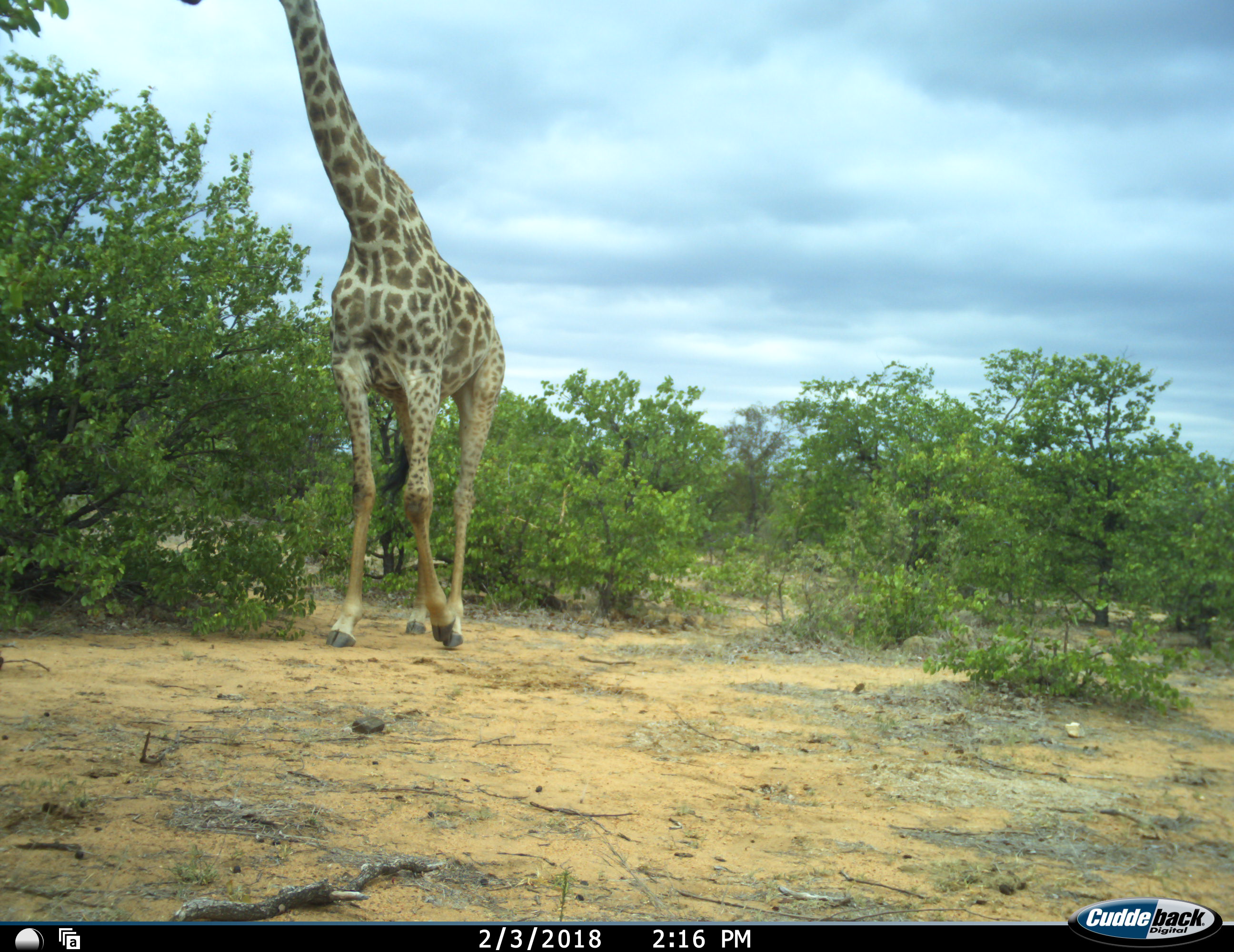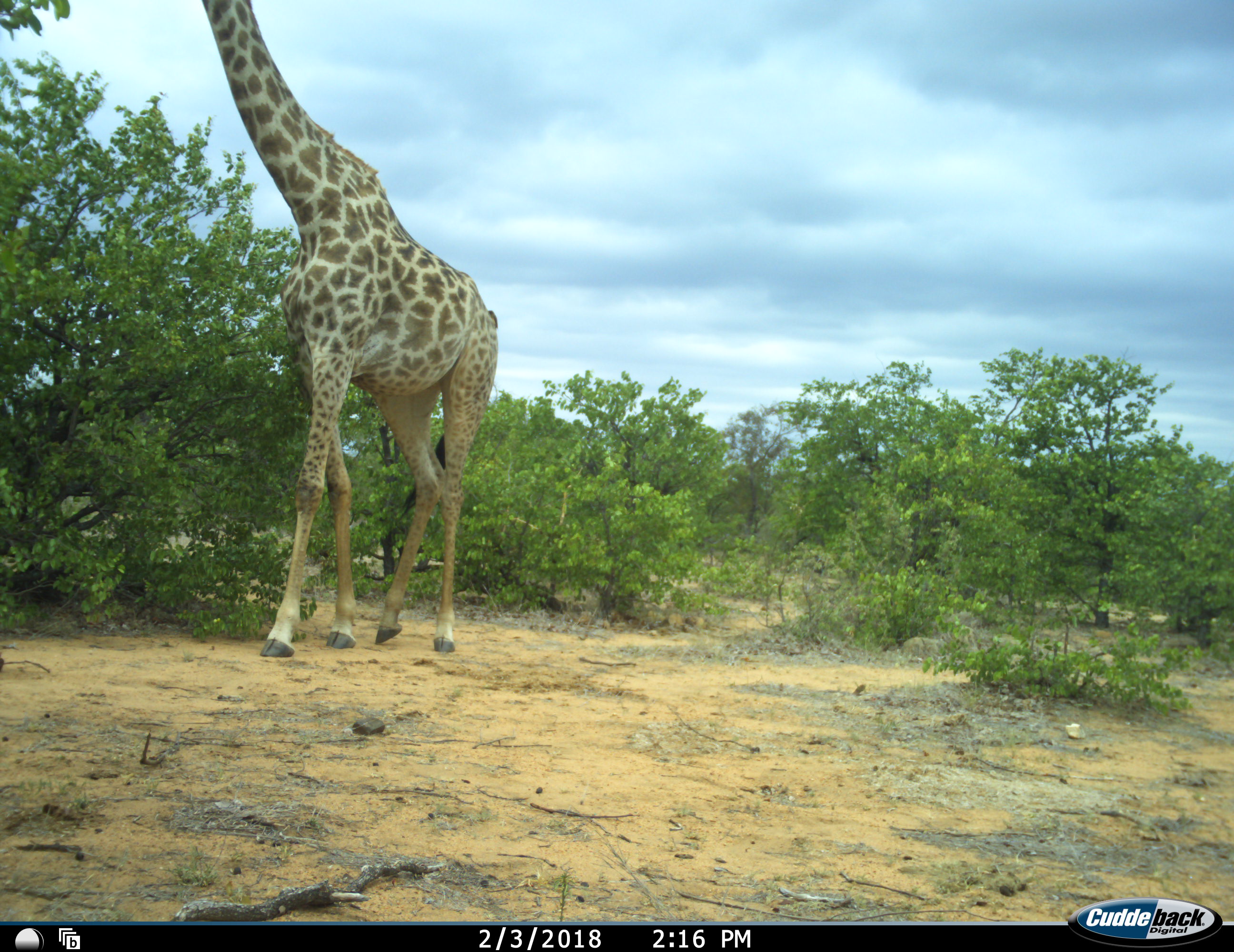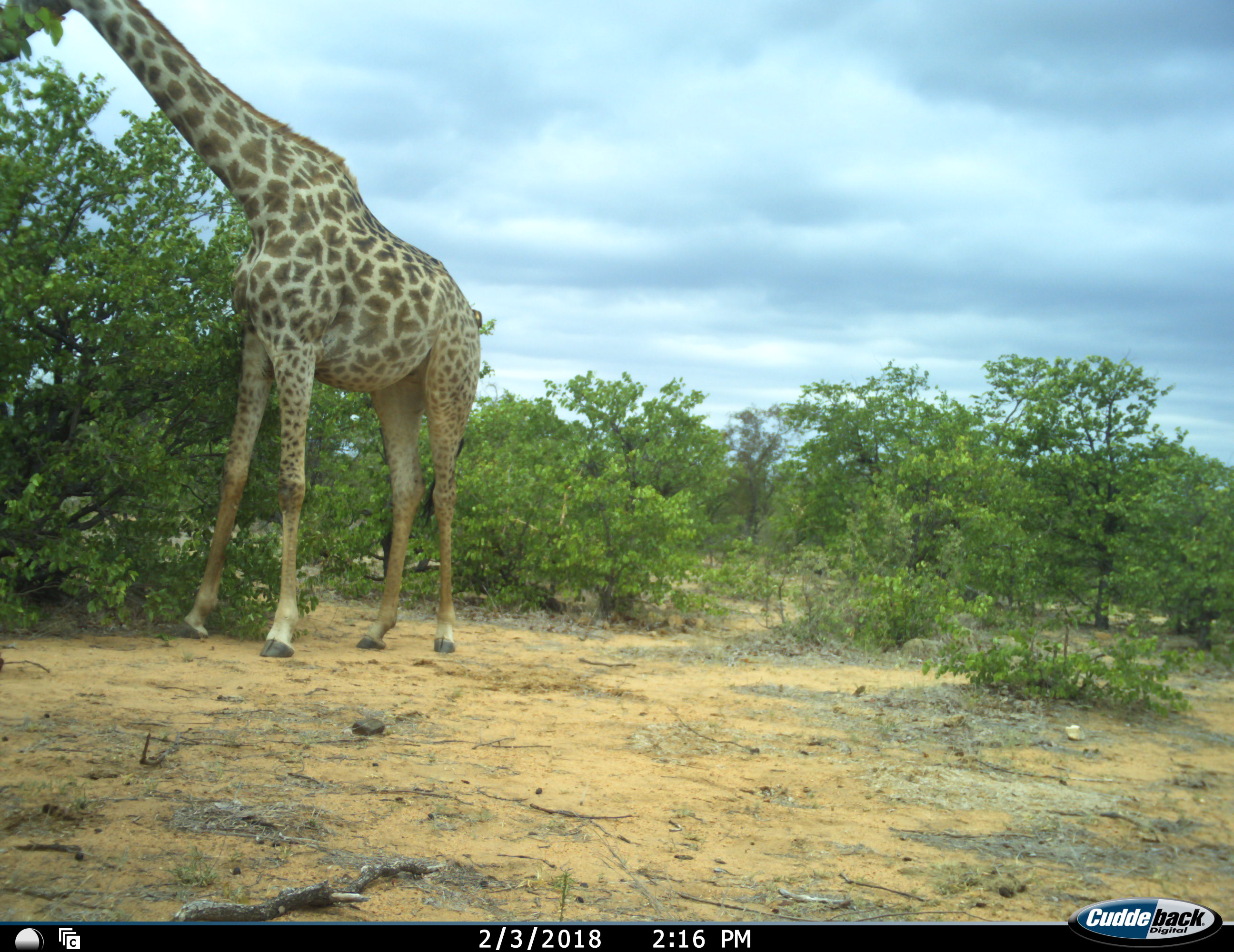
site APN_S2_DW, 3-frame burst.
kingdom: Animalia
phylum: Chordata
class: Mammalia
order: Artiodactyla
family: Giraffidae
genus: Giraffa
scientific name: Giraffa camelopardalis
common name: giraffe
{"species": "giraffe (Giraffa camelopardalis)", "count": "1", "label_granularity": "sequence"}